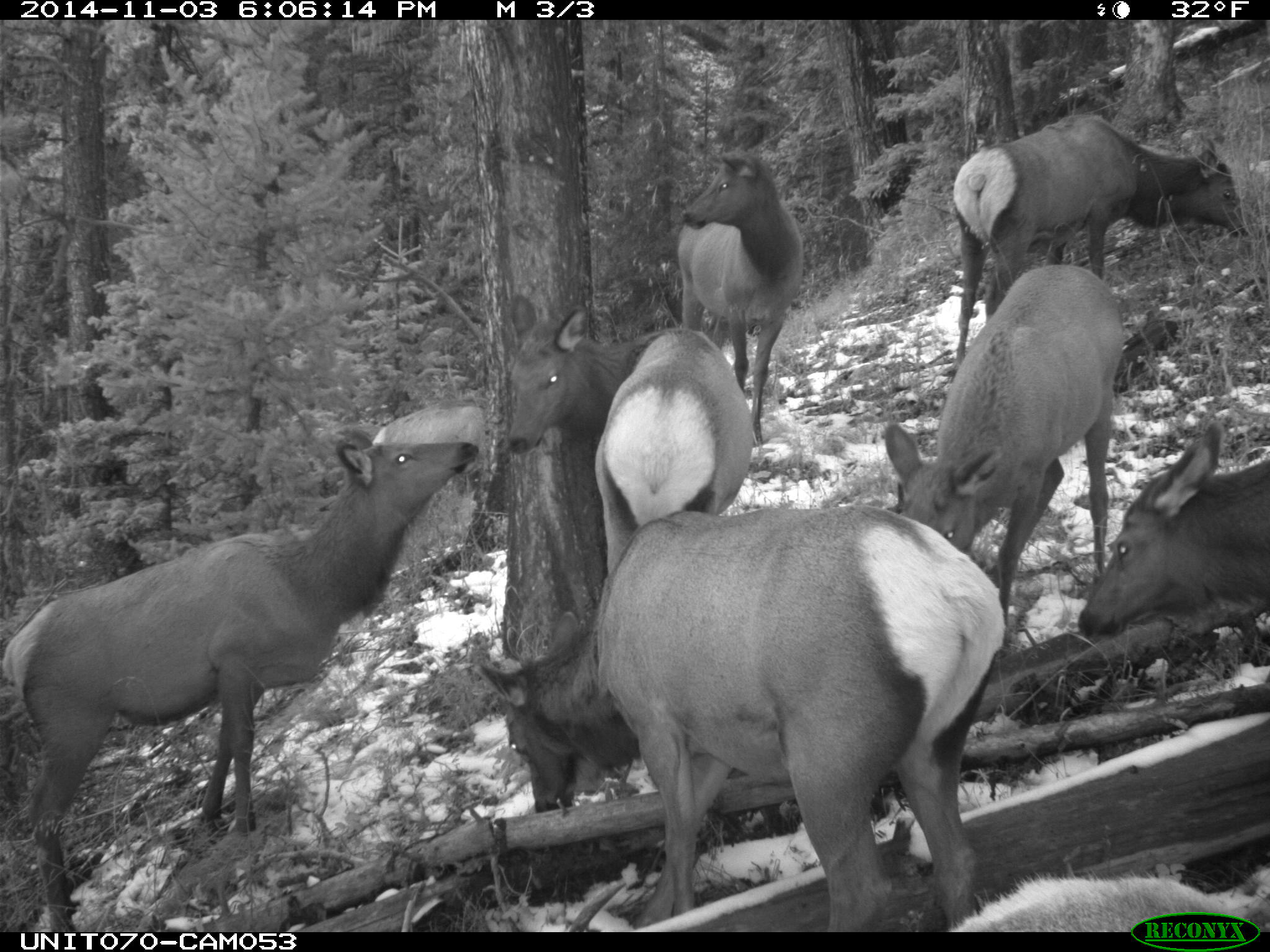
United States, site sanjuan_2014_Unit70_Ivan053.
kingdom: Animalia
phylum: Chordata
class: Mammalia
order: Artiodactyla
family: Cervidae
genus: Cervus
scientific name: Cervus elaphus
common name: red deer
Cervus elaphus (red deer).